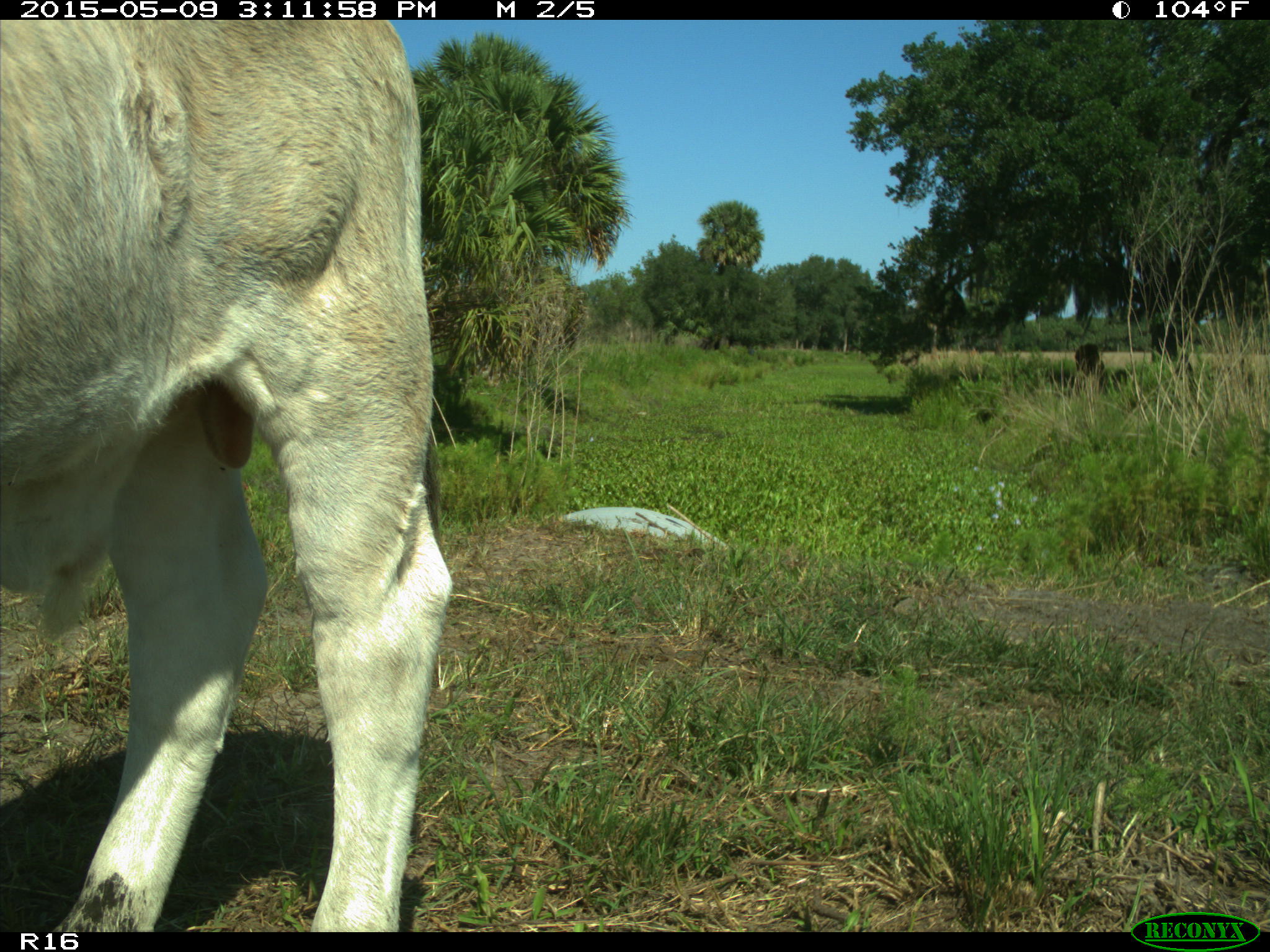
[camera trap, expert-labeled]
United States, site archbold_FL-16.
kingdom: Animalia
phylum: Chordata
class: Mammalia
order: Artiodactyla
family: Bovidae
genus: Bos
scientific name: Bos taurus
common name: domestic cow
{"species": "Bos taurus (domestic cow)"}